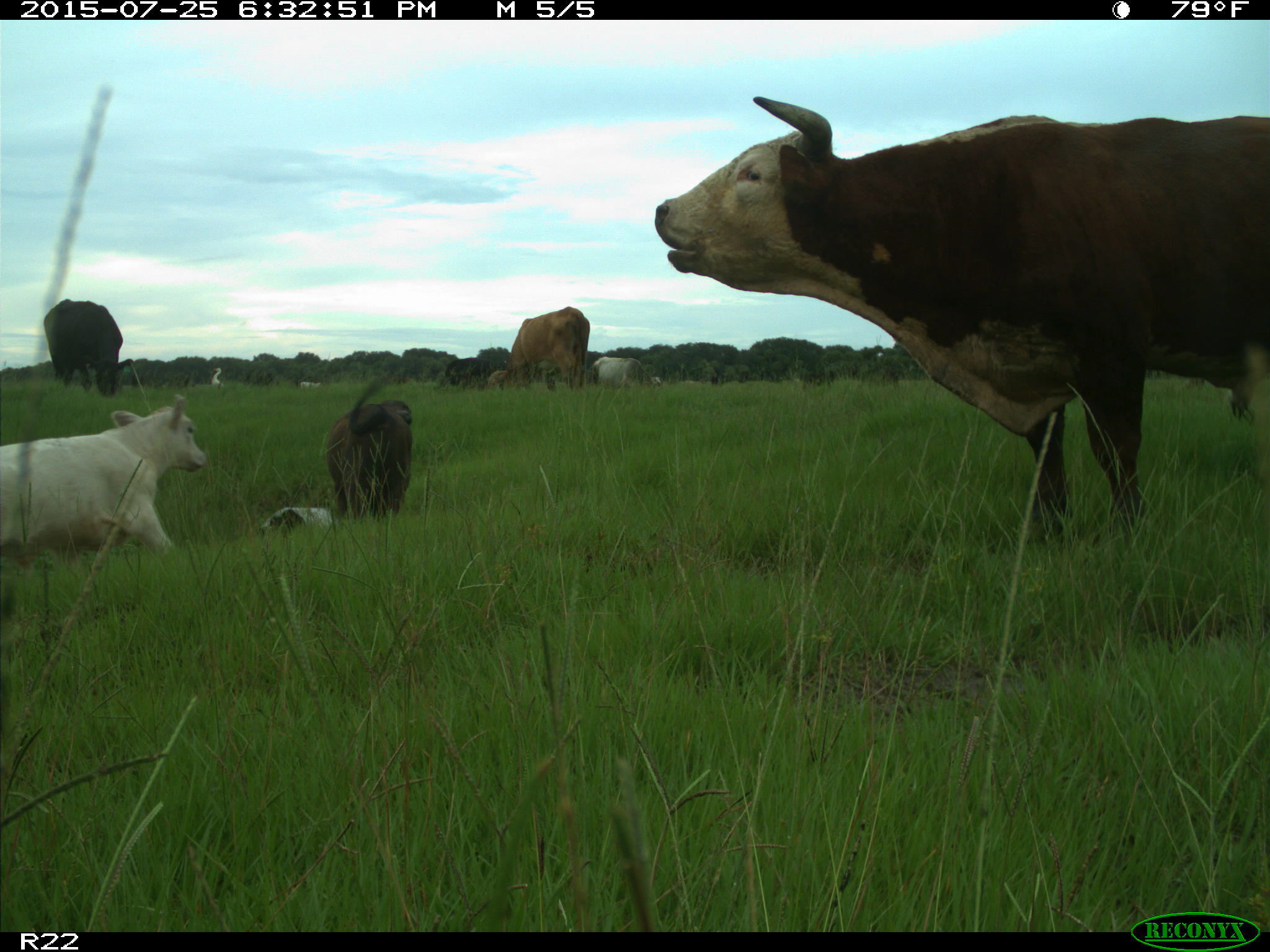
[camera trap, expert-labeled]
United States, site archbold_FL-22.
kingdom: Animalia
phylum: Chordata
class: Mammalia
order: Artiodactyla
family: Bovidae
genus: Bos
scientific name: Bos taurus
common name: domestic cow